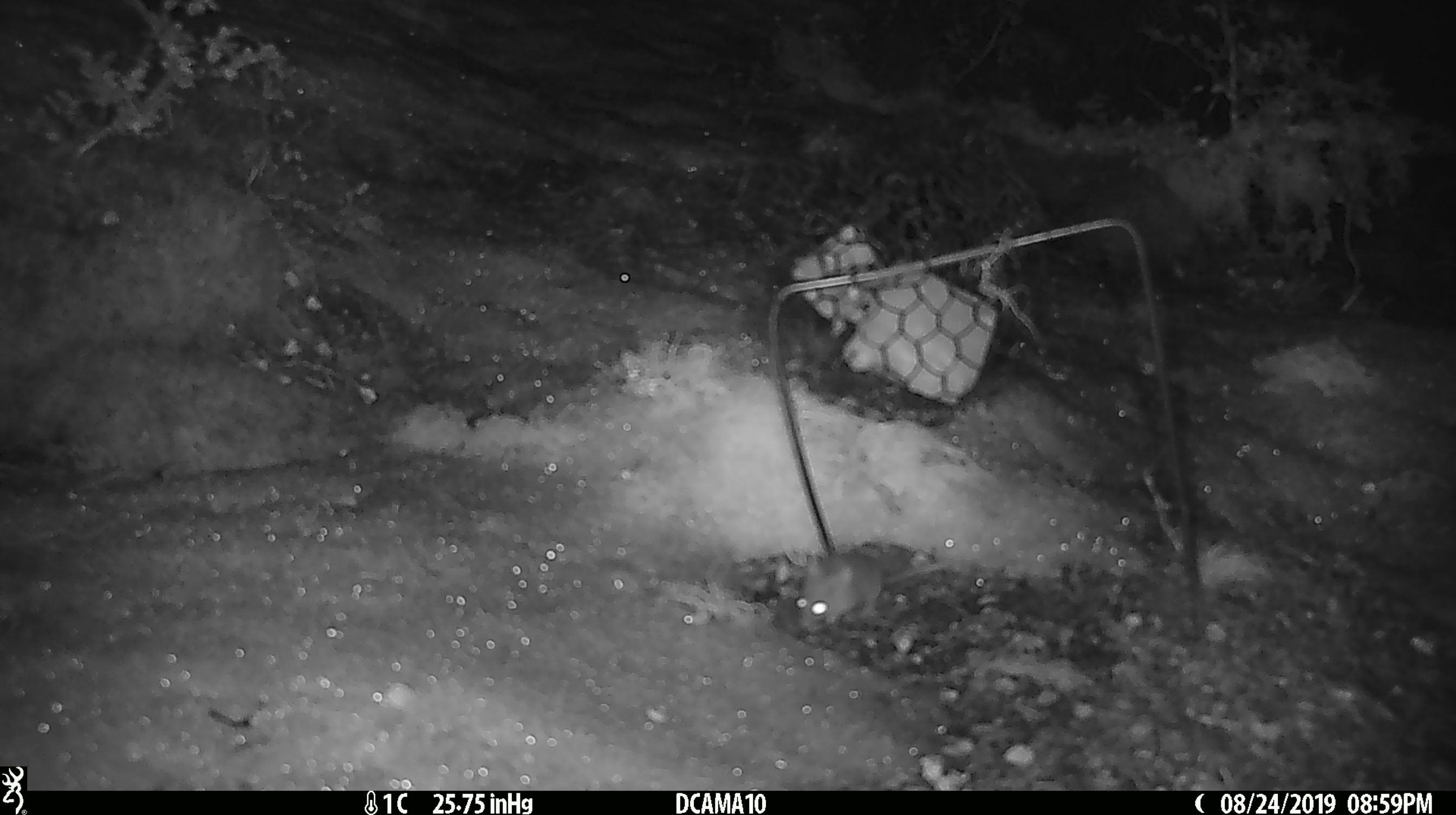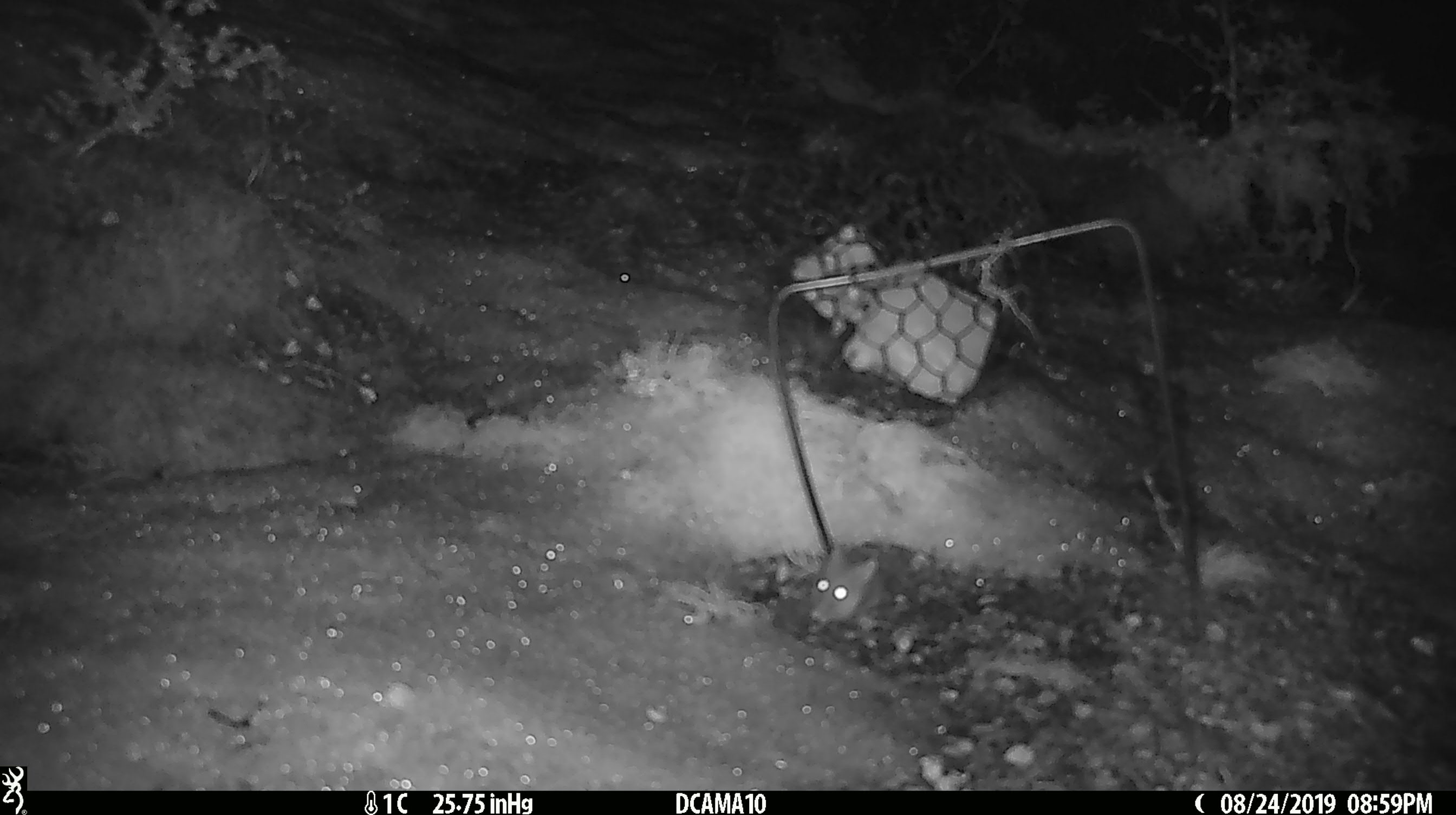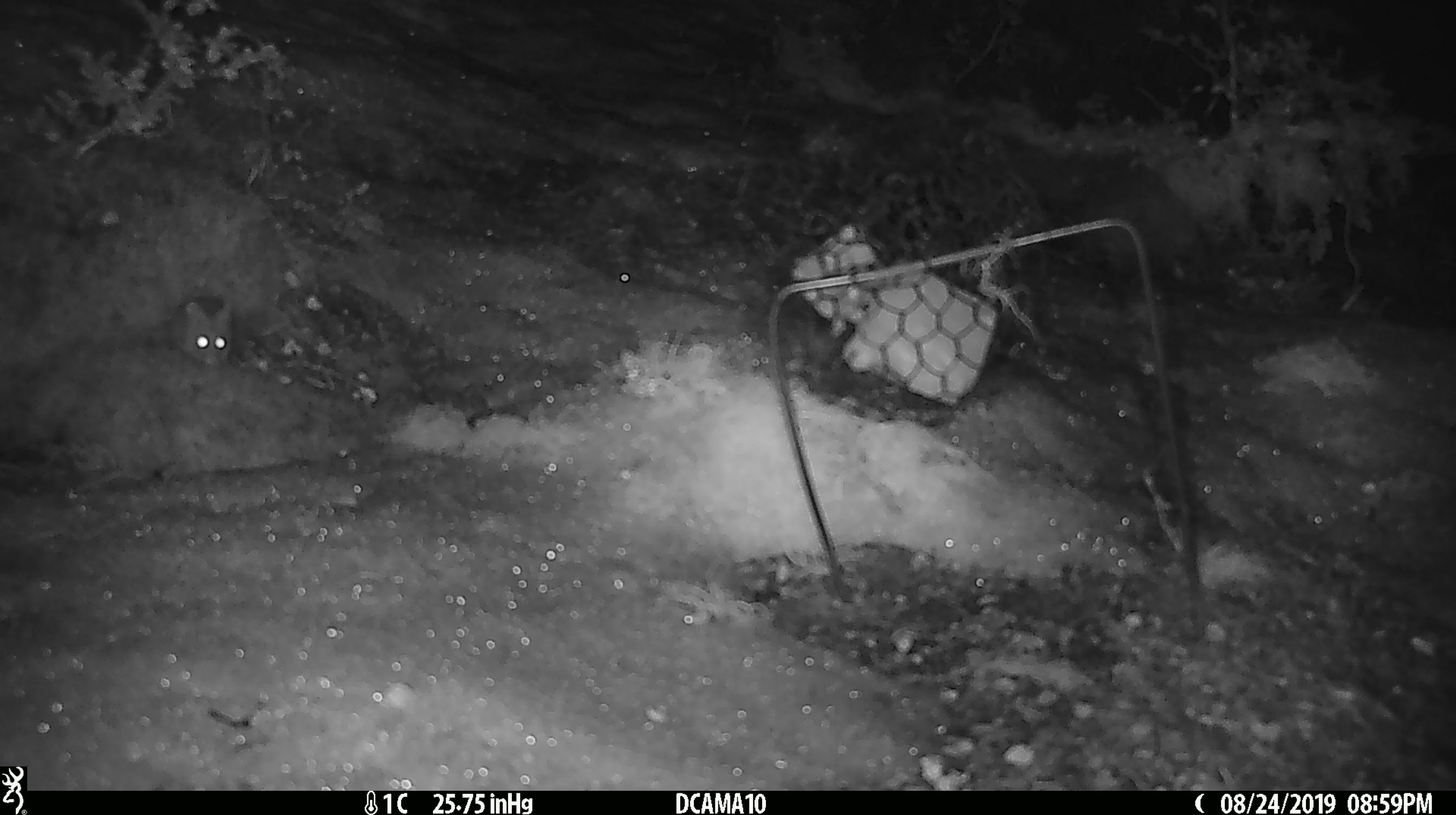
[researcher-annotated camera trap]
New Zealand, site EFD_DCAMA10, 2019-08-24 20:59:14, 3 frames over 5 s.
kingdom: Animalia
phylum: Chordata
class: Mammalia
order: Rodentia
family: Muridae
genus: Mus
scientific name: Mus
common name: mouse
Mouse (Mus).